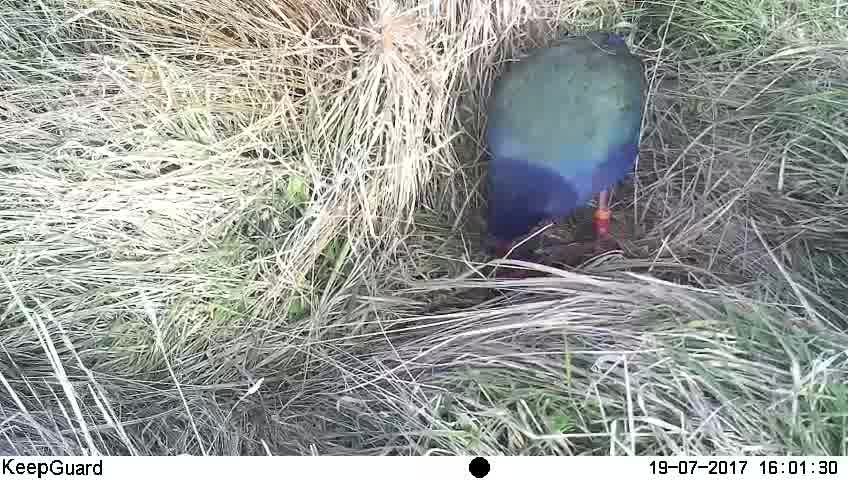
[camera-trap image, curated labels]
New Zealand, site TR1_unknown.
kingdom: Animalia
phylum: Chordata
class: Aves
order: Gruiformes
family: Rallidae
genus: Porphyrio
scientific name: Porphyrio mantelli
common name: takahe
Takahe (Porphyrio mantelli).